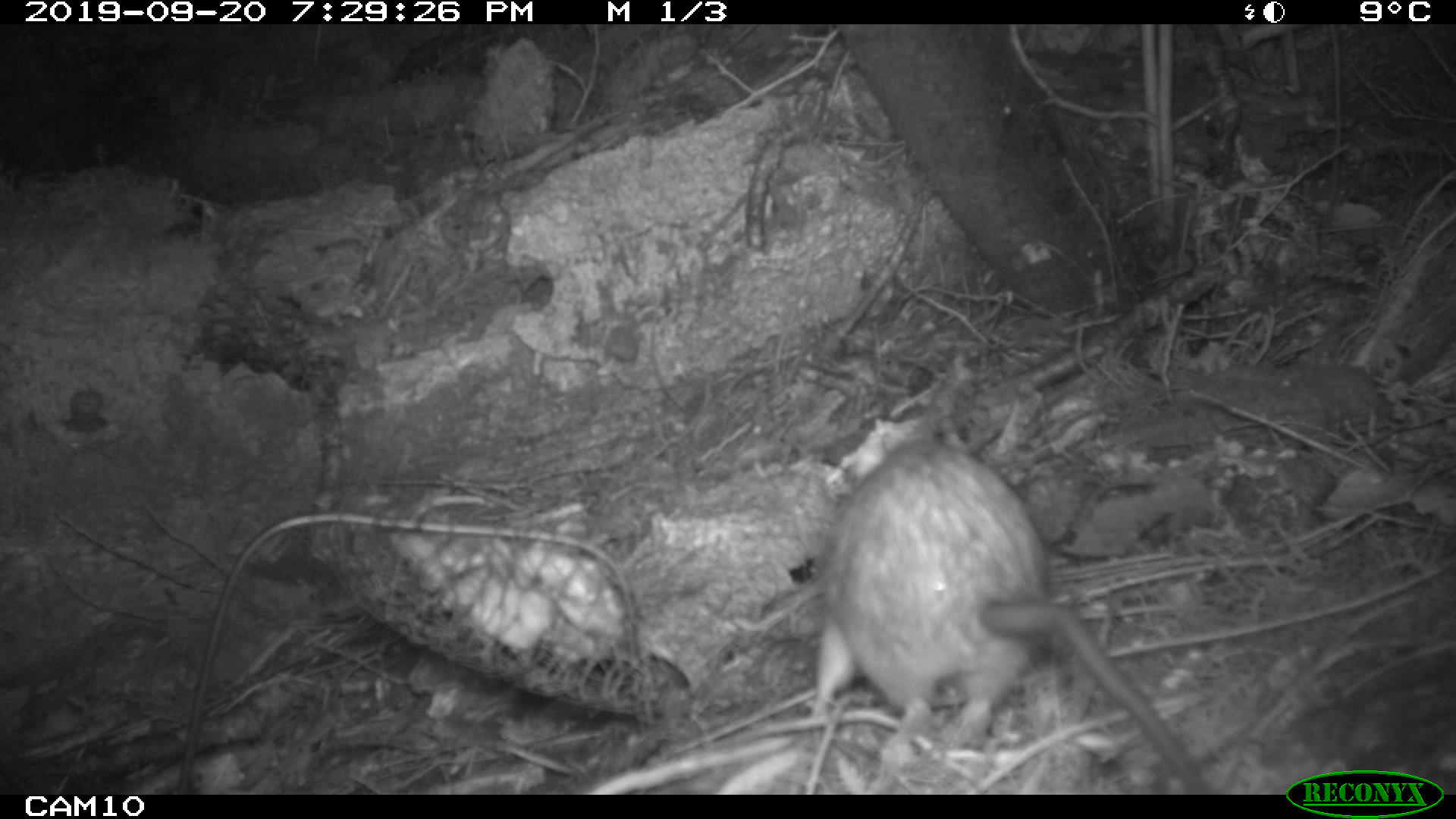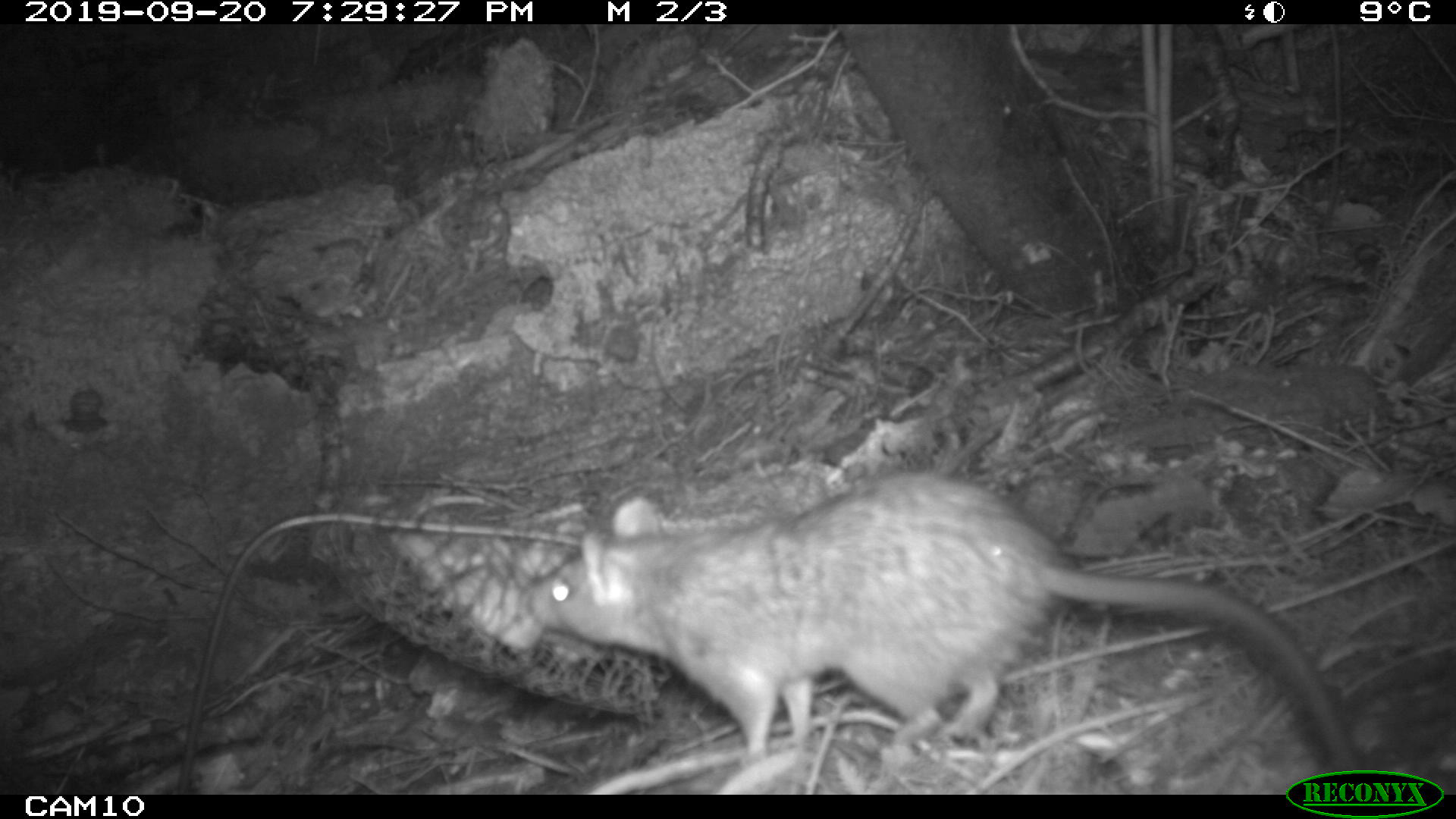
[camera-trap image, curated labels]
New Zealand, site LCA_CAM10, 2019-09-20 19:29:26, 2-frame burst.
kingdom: Animalia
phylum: Chordata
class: Mammalia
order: Rodentia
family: Muridae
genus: Rattus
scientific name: Rattus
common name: rat